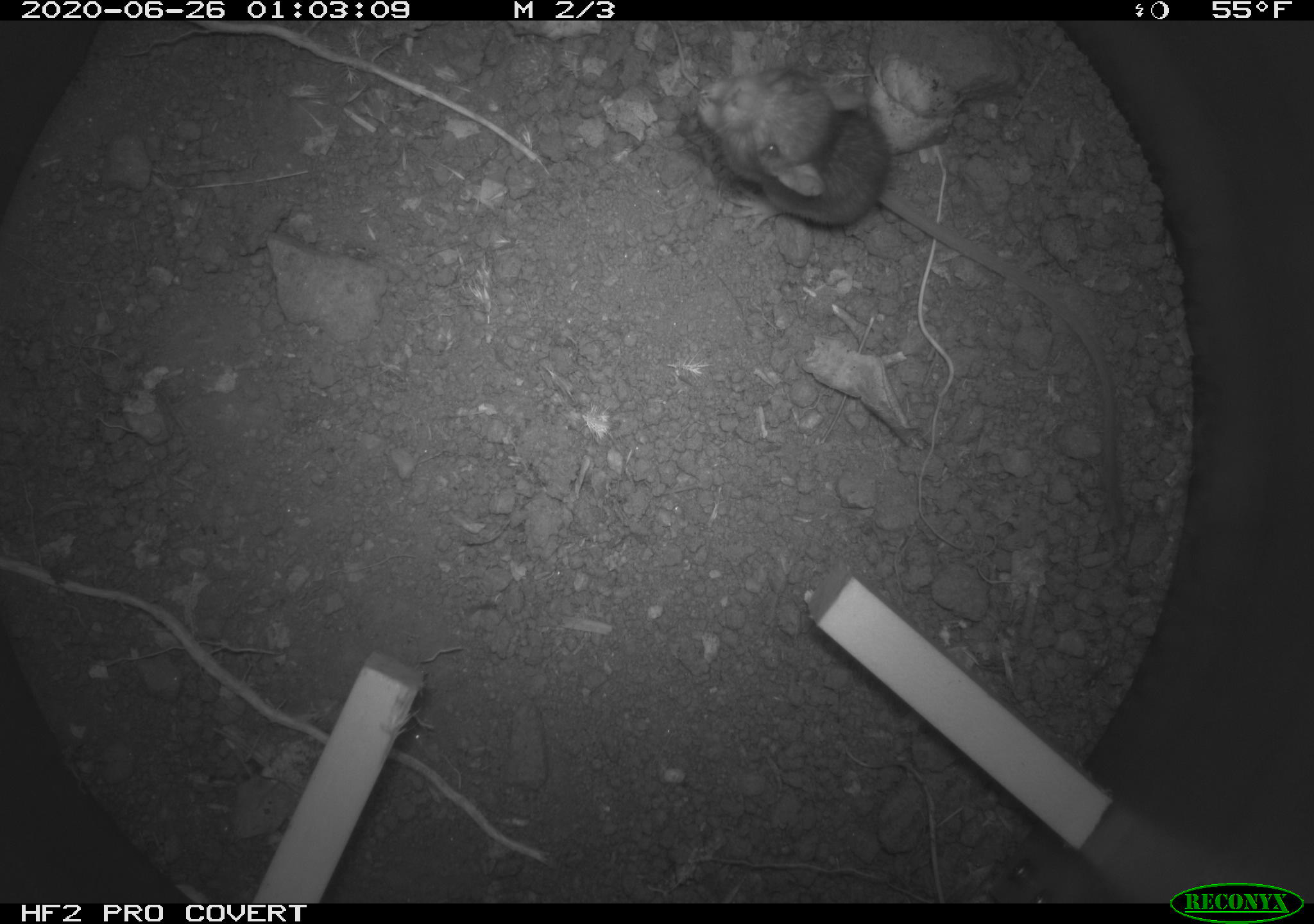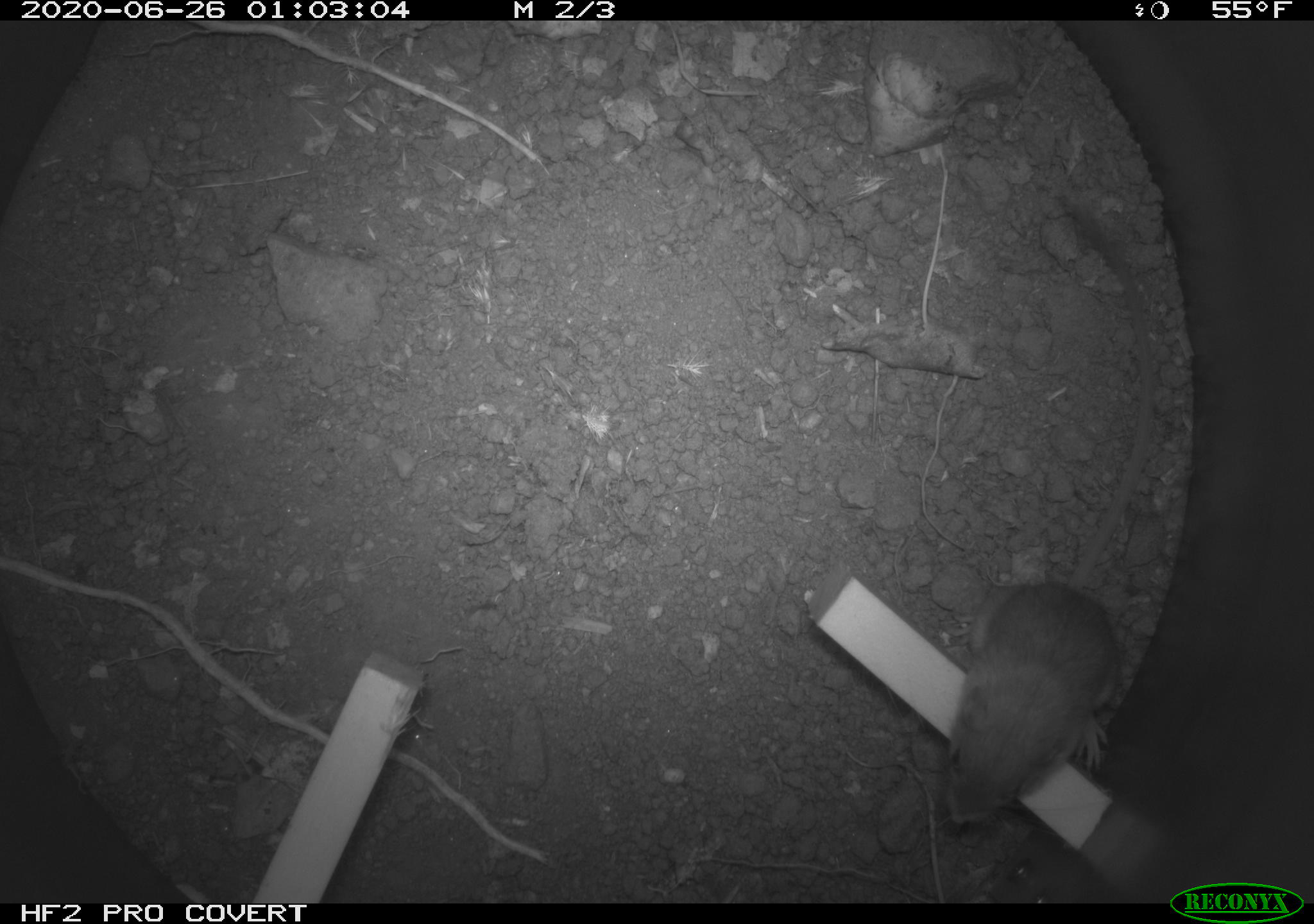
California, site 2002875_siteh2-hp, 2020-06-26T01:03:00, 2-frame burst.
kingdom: Animalia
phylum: Chordata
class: Mammalia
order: Rodentia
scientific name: Rodentia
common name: rodent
Rodent (Rodentia).